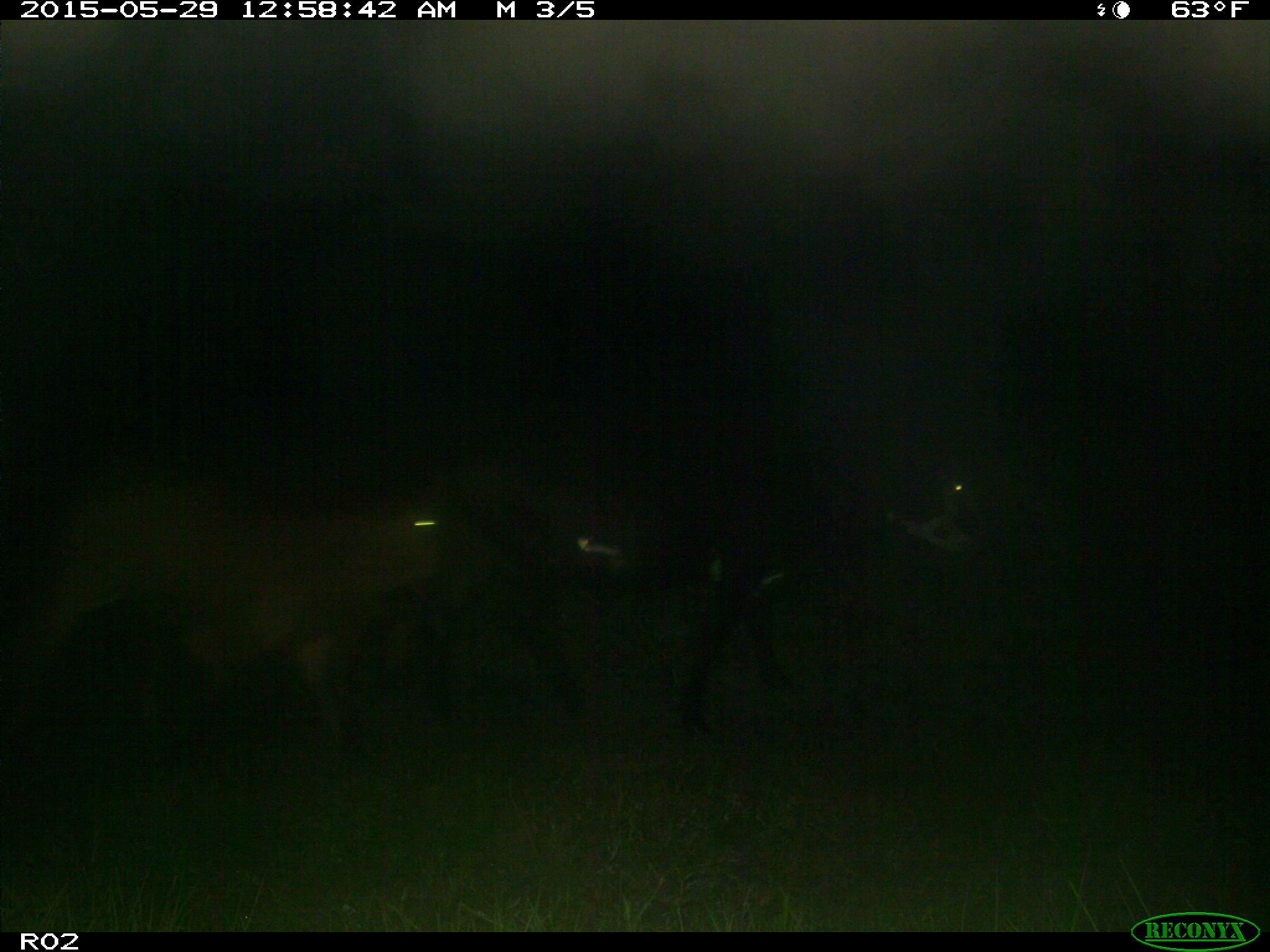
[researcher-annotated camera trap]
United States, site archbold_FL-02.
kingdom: Animalia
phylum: Chordata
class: Mammalia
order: Artiodactyla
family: Bovidae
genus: Bos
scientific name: Bos taurus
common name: domestic cow